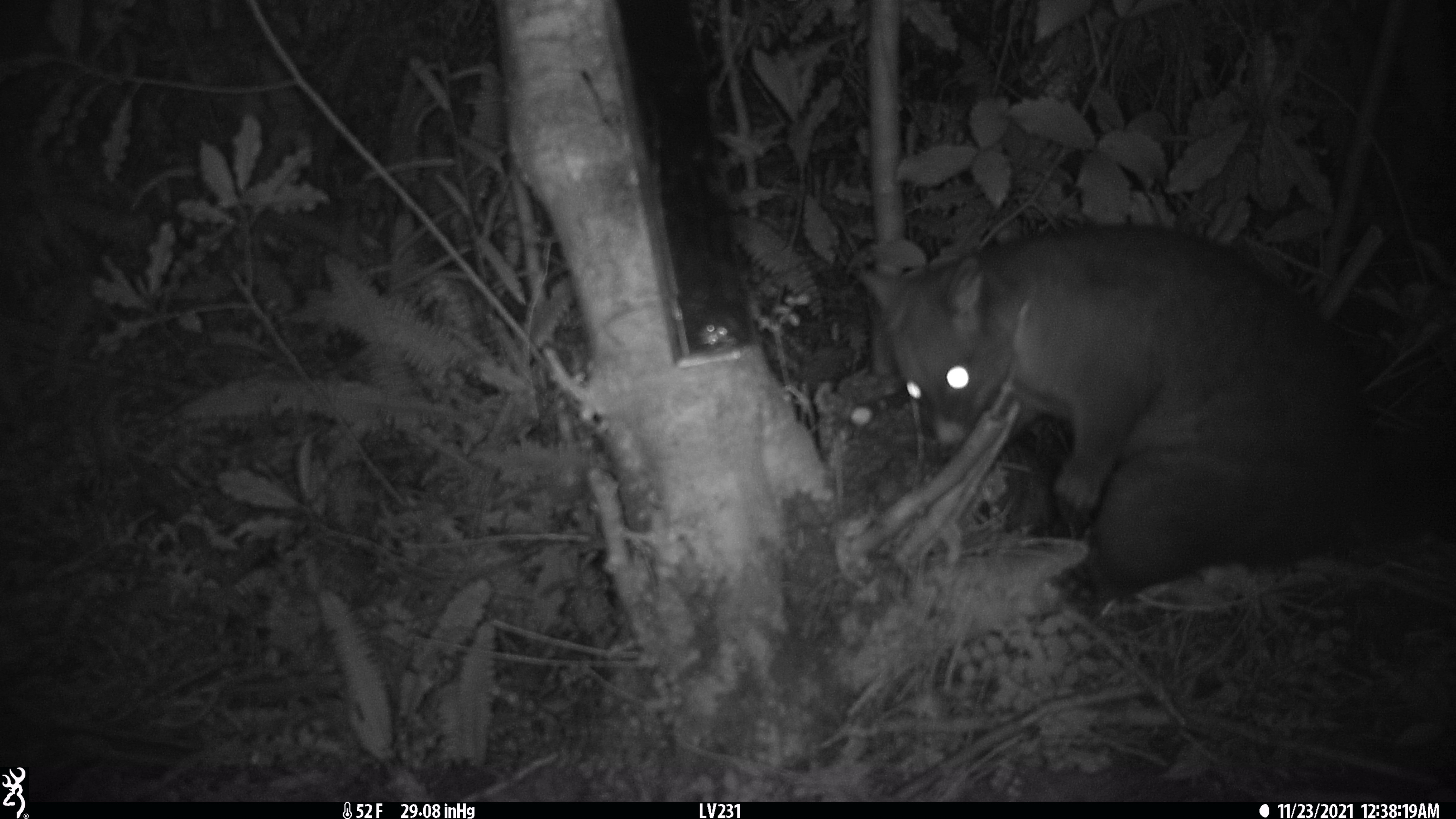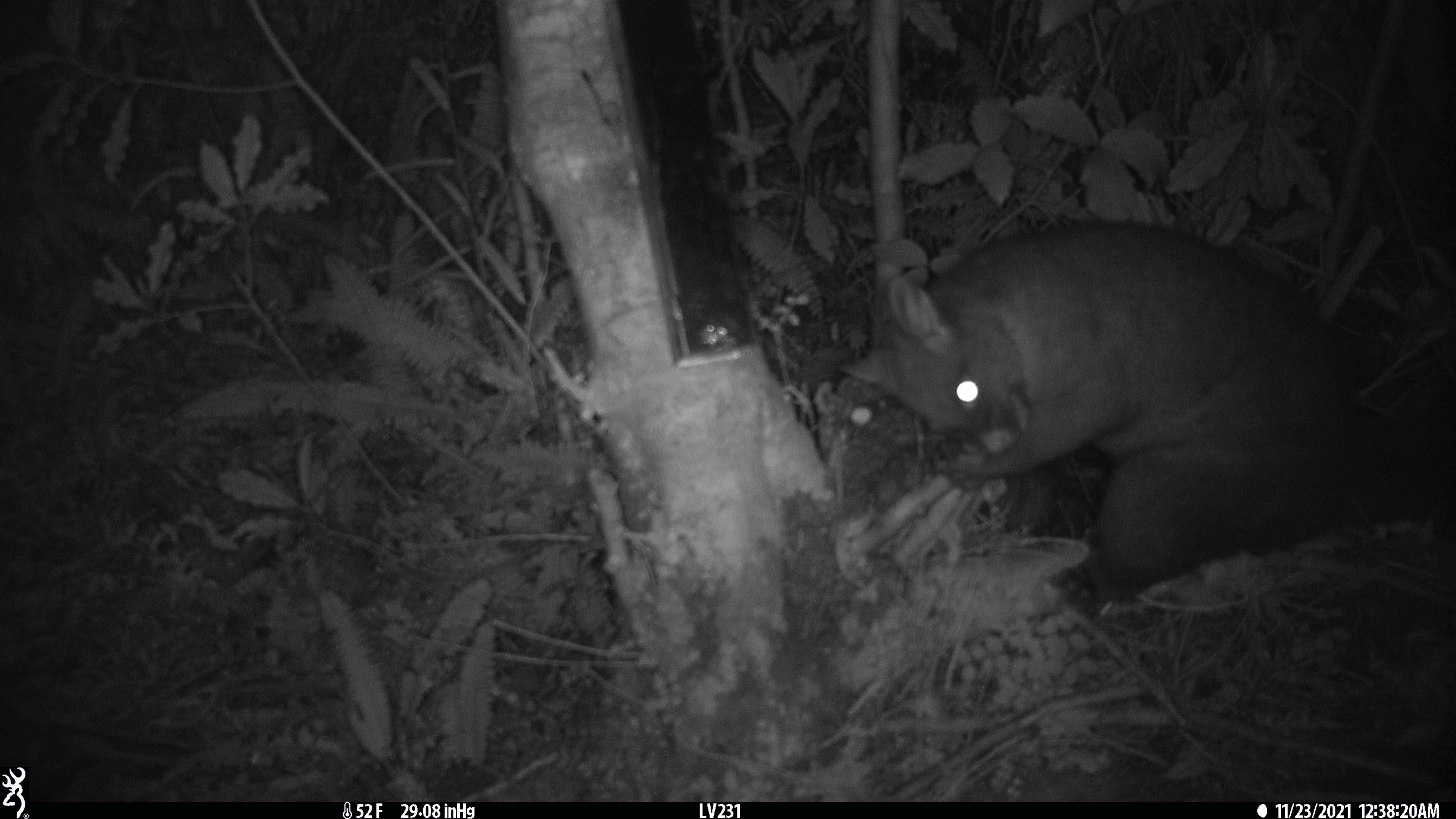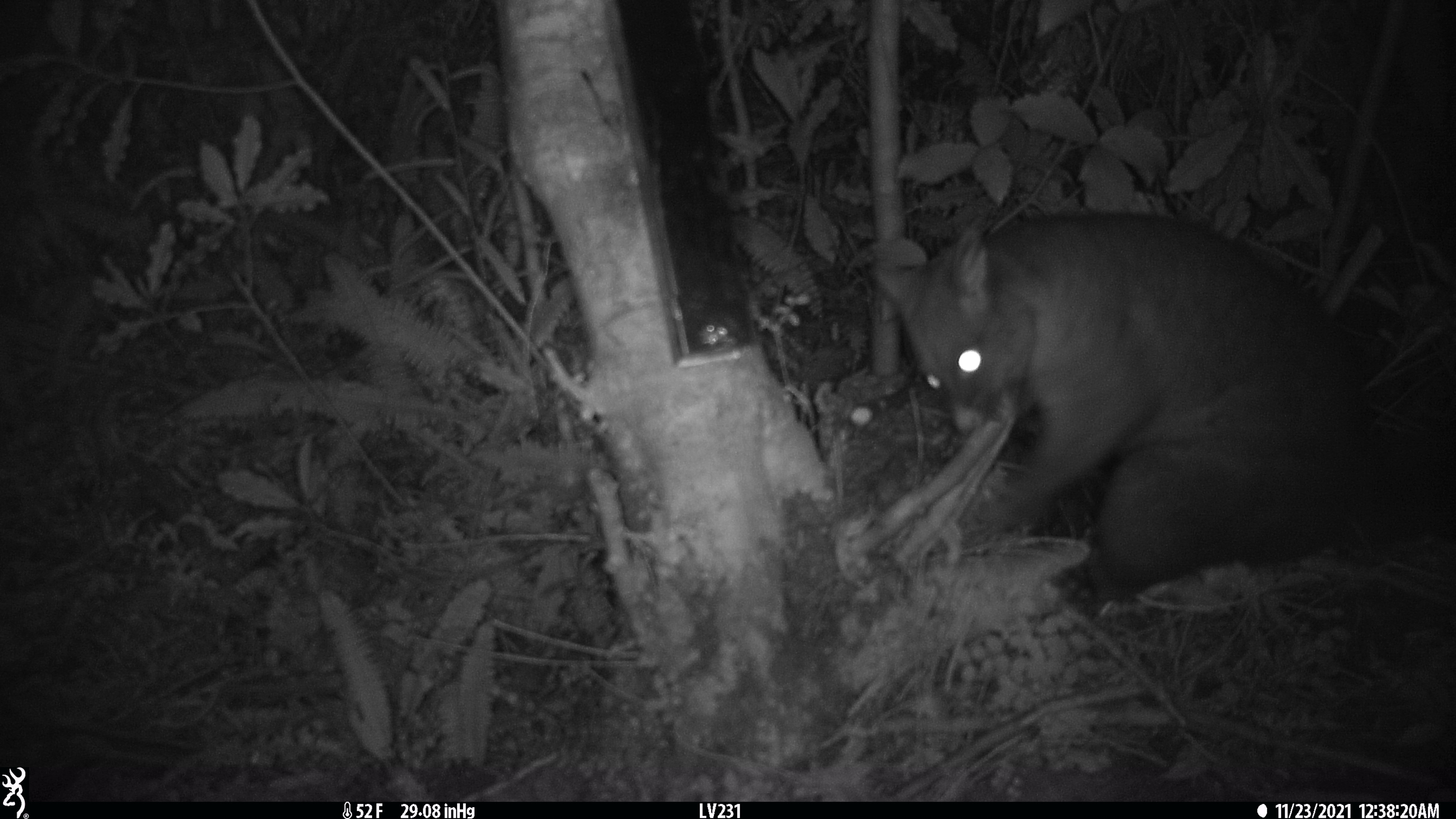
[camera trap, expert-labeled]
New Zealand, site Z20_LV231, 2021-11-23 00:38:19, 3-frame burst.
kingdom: Animalia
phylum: Chordata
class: Mammalia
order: Diprotodontia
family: Phalangeridae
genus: Trichosurus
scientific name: Trichosurus vulpecula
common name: common brushtail possum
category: possum